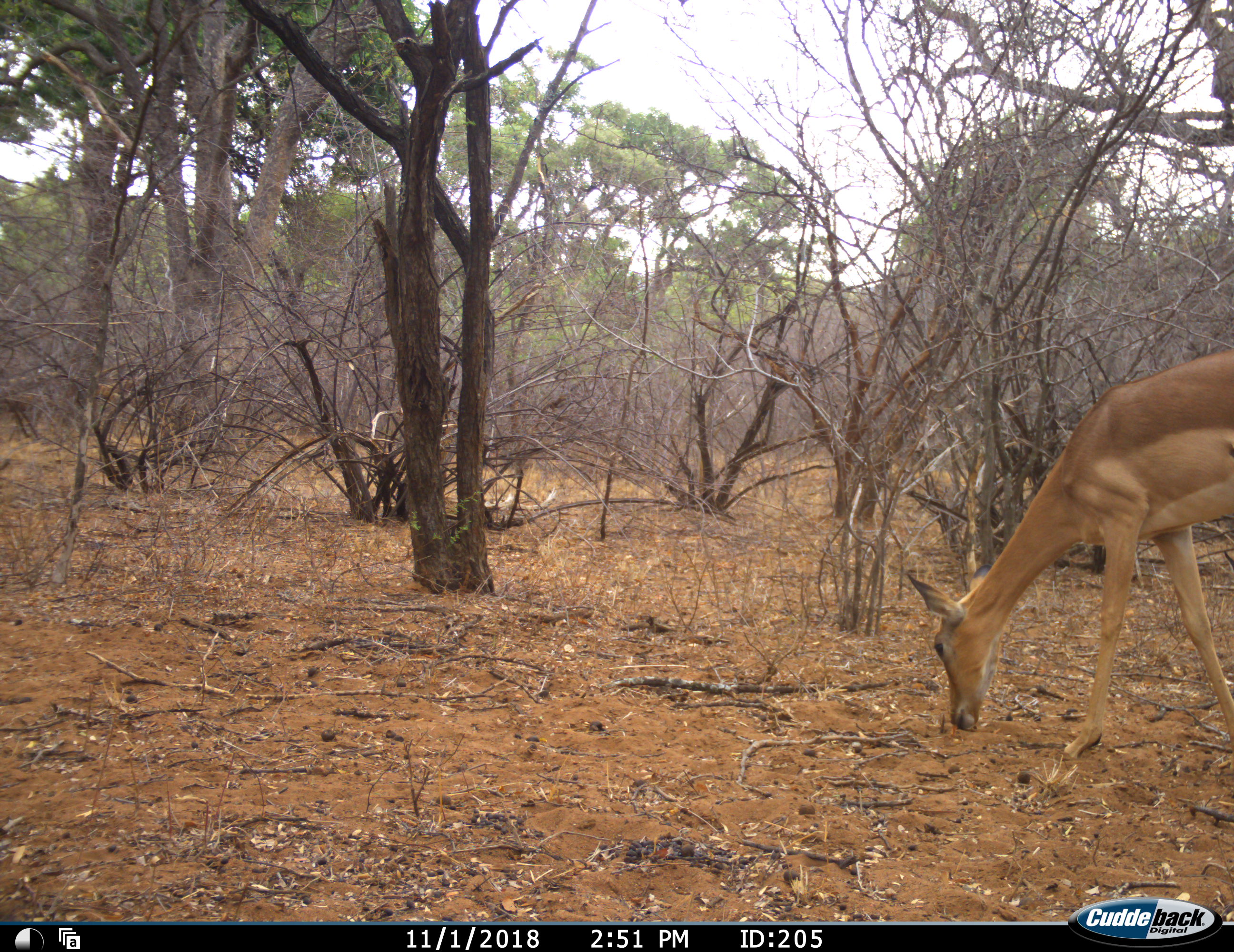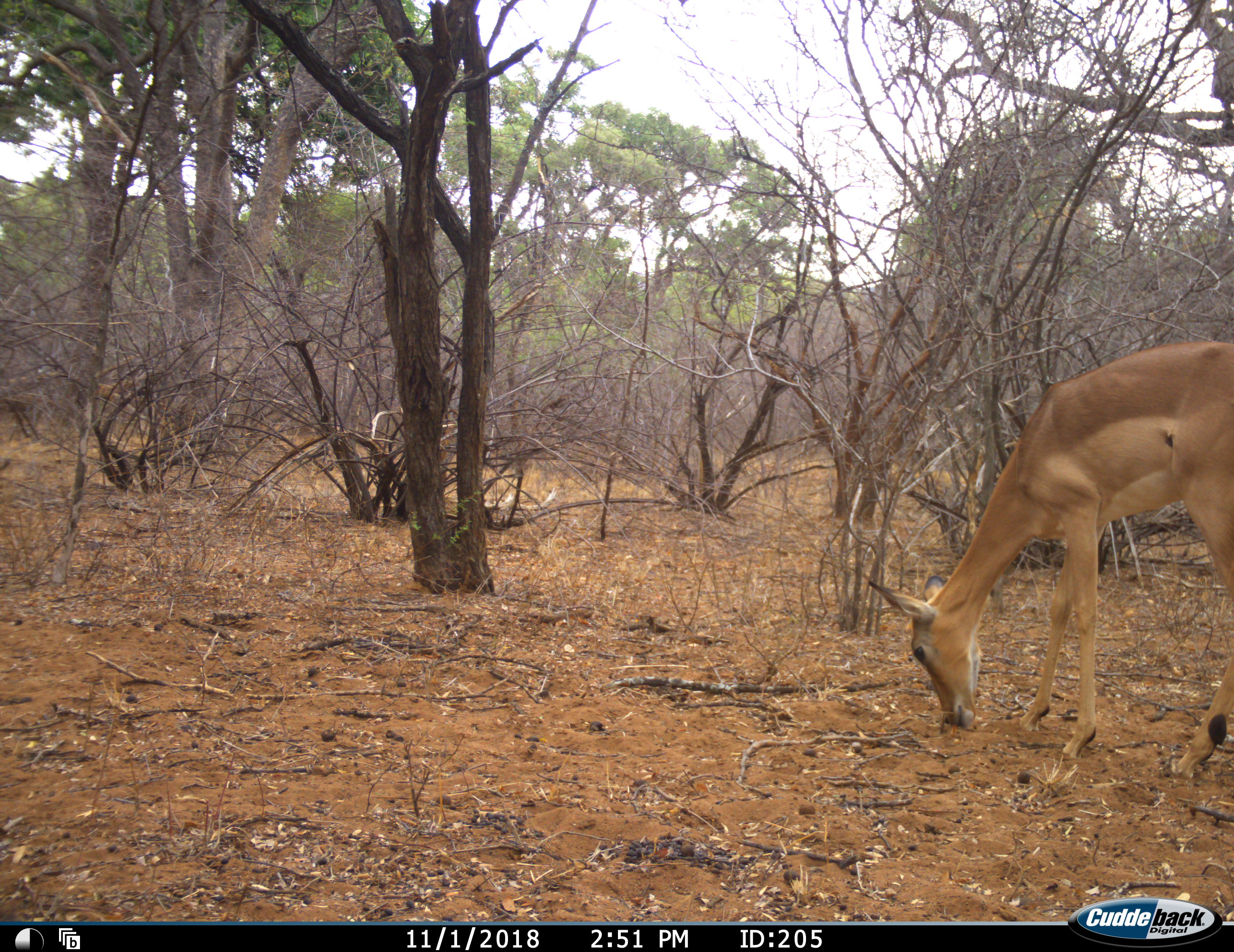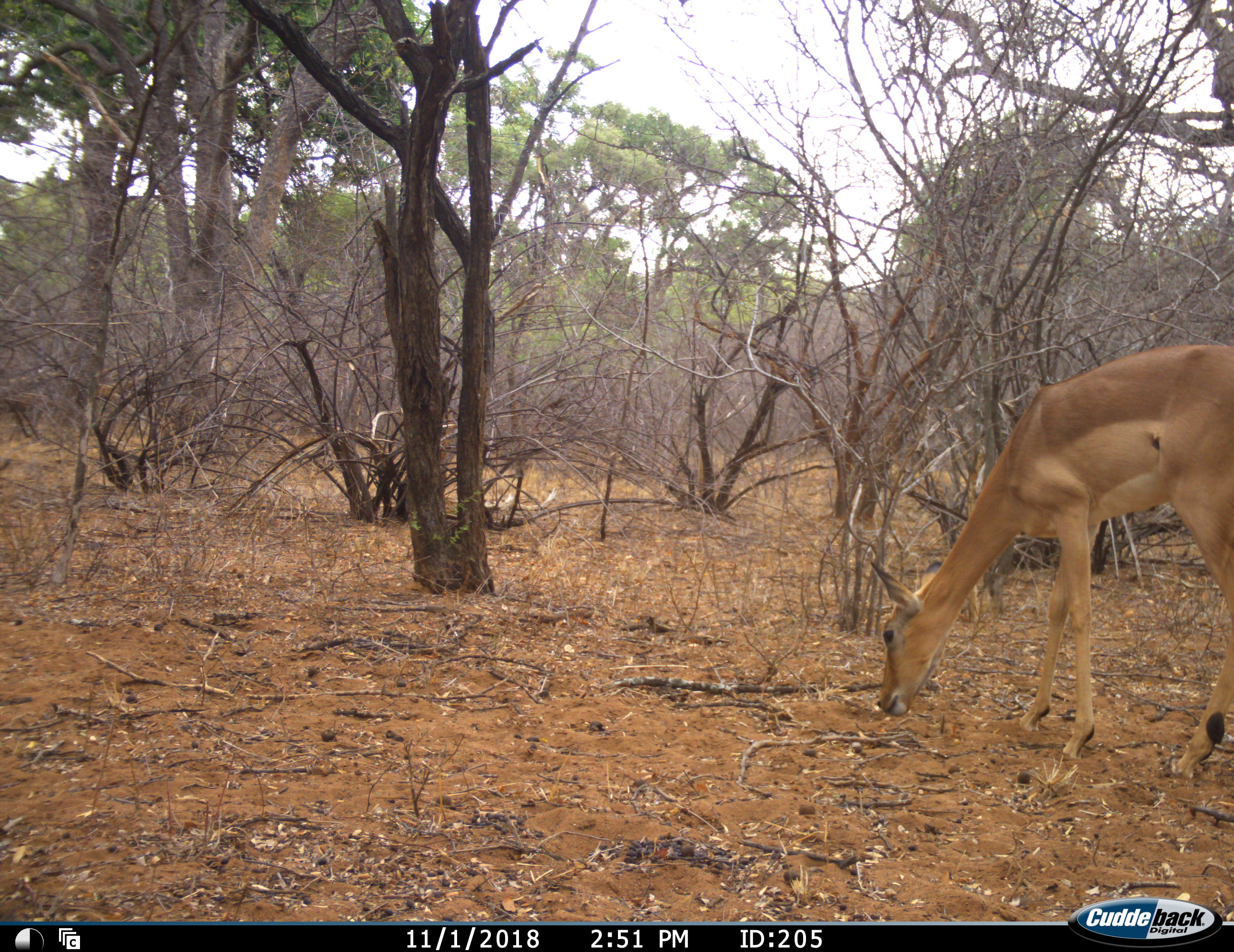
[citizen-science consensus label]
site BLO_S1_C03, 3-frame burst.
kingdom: Animalia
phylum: Chordata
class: Mammalia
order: Artiodactyla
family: Bovidae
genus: Aepyceros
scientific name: Aepyceros melampus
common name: impala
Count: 1.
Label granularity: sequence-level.